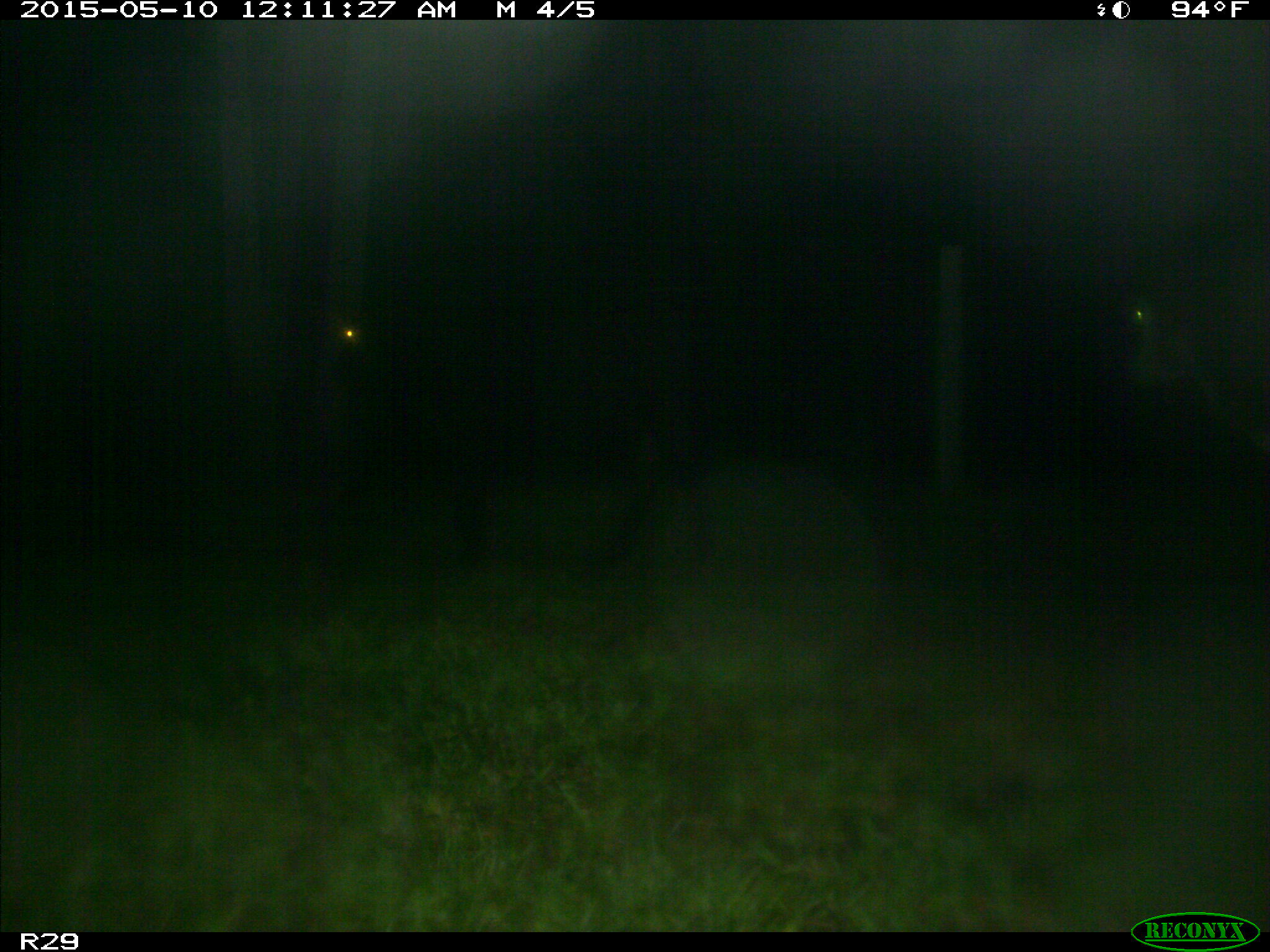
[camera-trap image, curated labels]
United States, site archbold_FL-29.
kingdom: Animalia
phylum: Chordata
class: Mammalia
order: Artiodactyla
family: Bovidae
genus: Bos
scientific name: Bos taurus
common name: domestic cow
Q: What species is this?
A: Bos taurus (domestic cow).